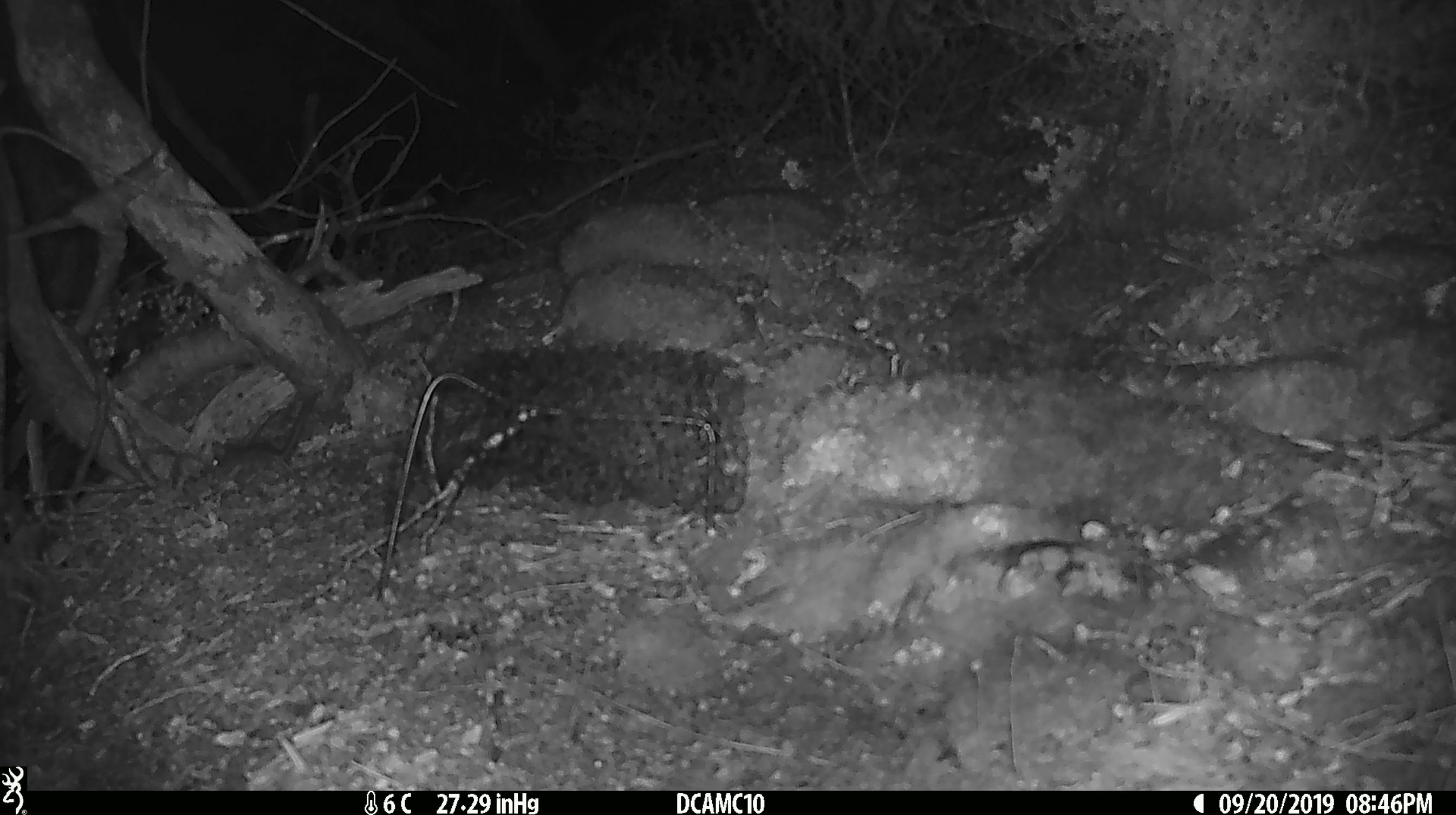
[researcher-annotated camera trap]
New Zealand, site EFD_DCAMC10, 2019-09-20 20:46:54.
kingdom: Animalia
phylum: Chordata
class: Mammalia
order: Rodentia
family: Muridae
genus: Mus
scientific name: Mus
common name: mouse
Mouse (Mus).